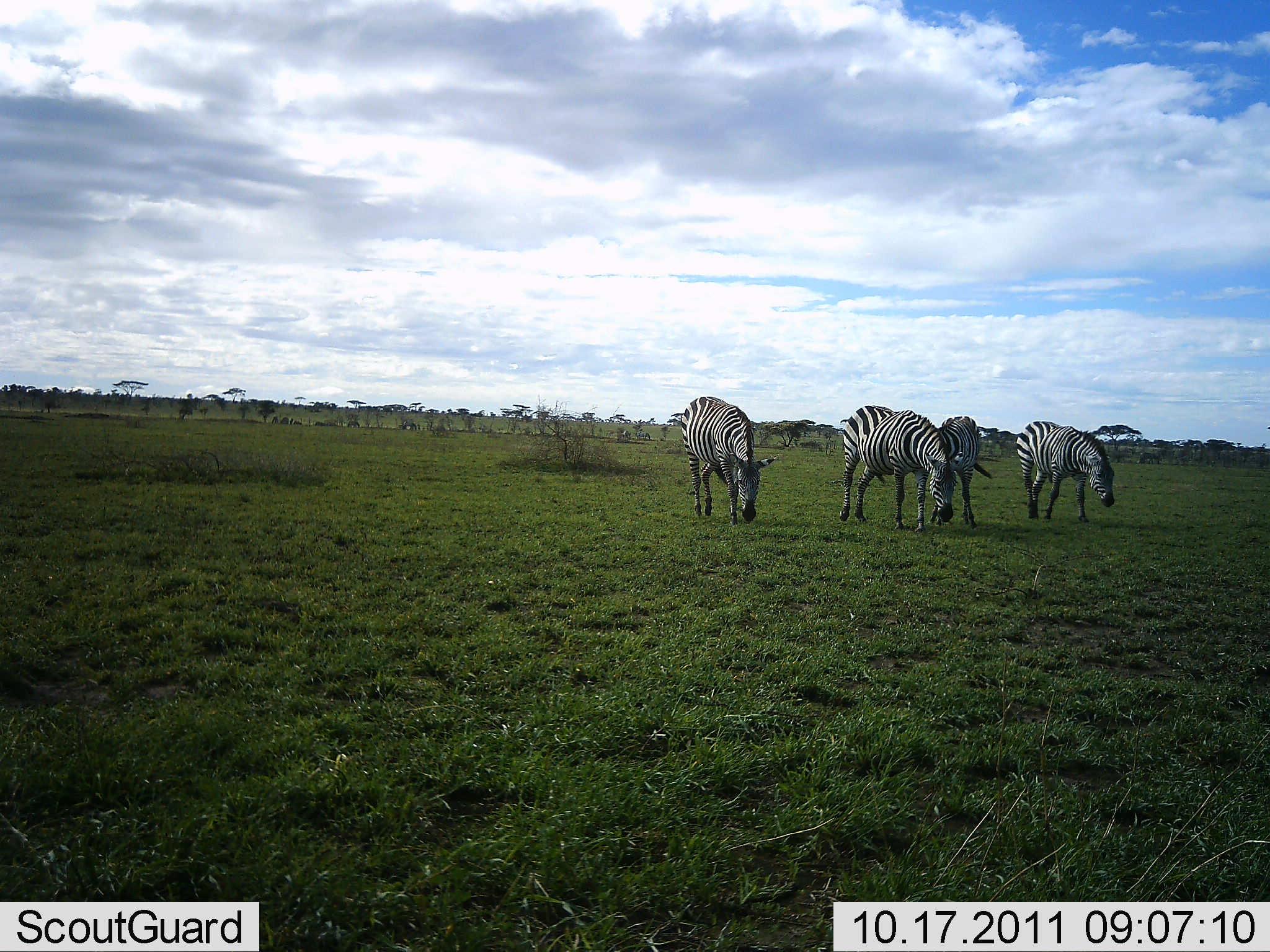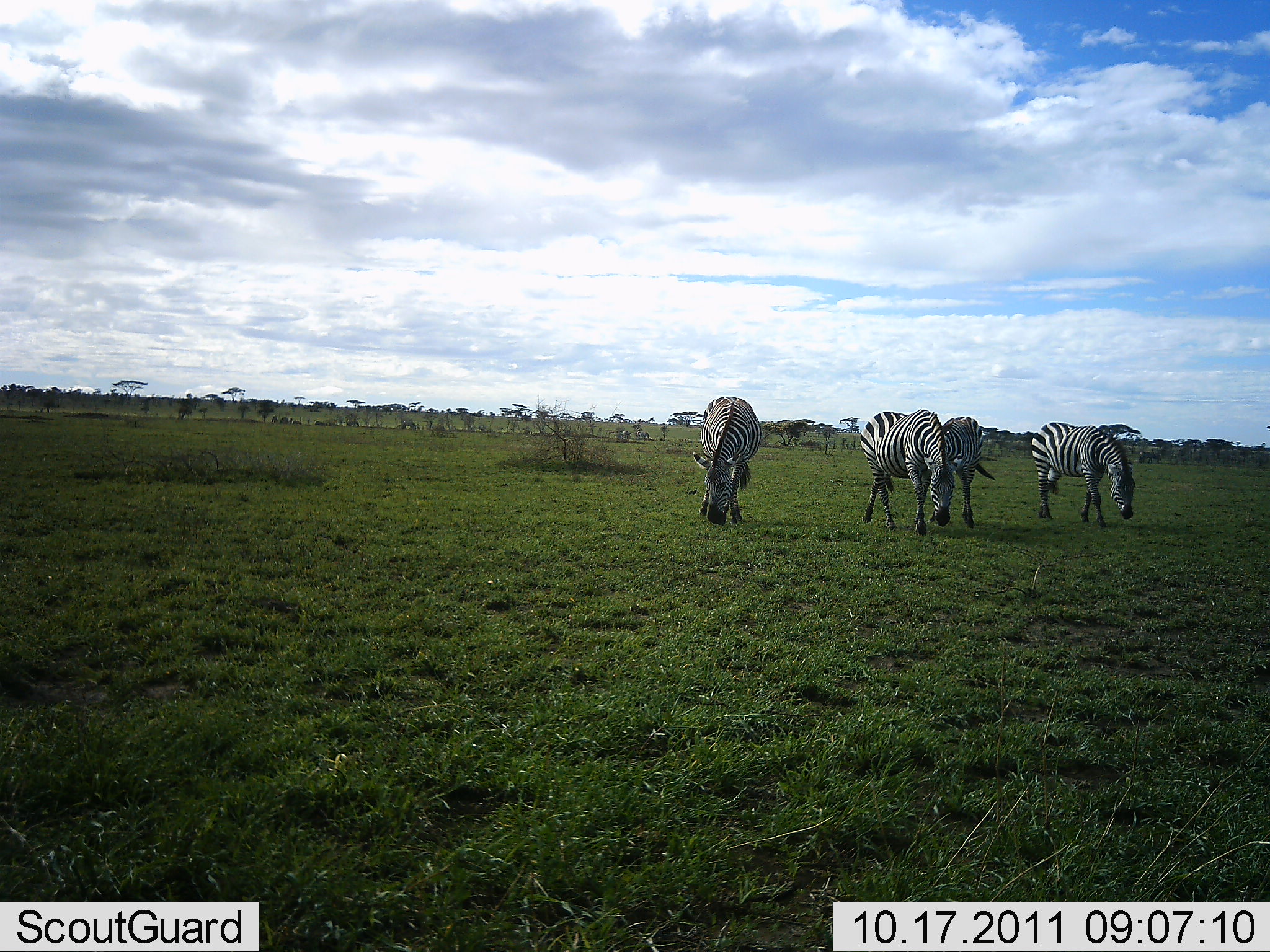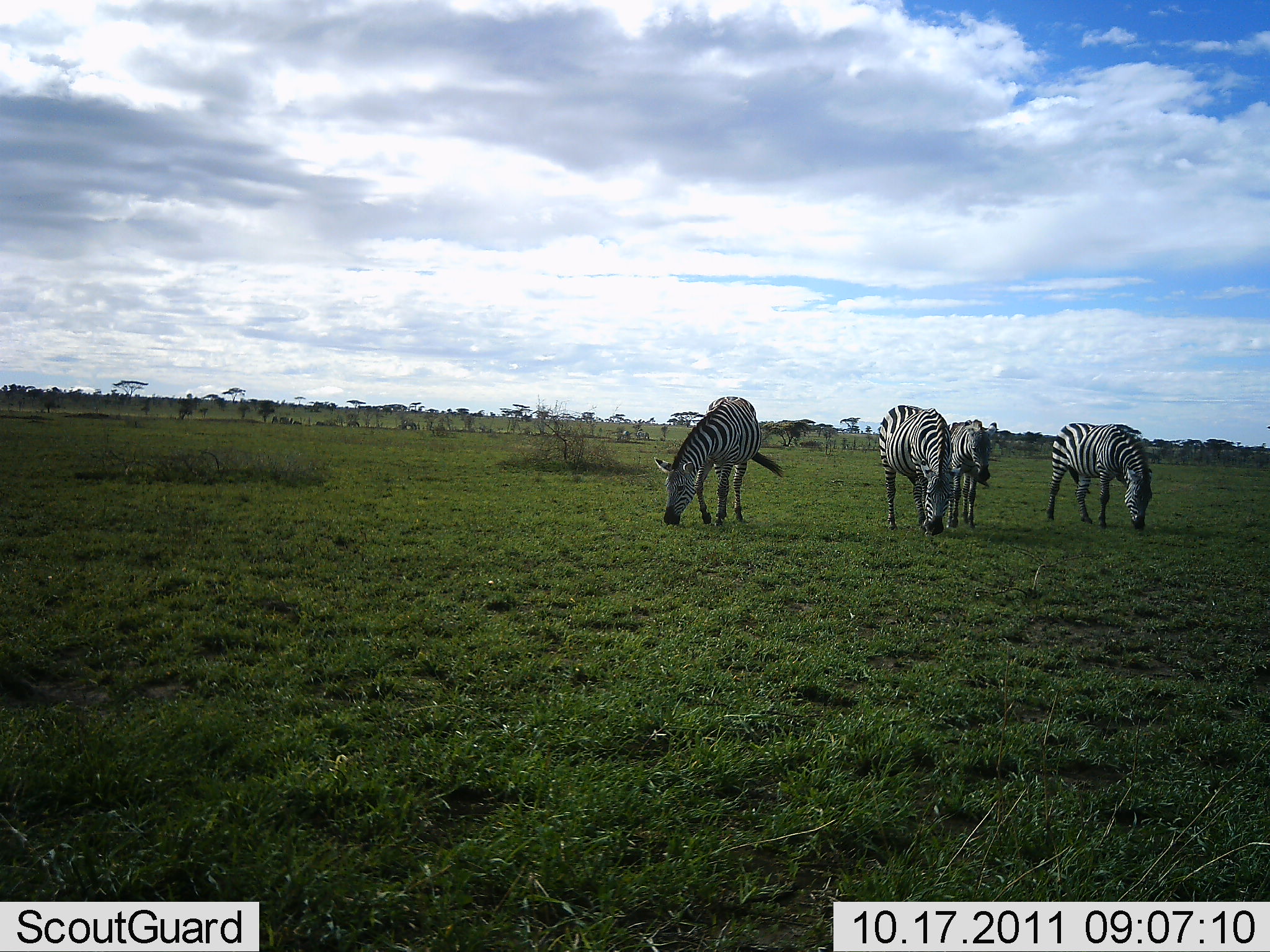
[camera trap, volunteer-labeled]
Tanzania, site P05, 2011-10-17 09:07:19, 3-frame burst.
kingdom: Animalia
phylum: Chordata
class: Mammalia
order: Perissodactyla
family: Equidae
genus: Equus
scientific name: Equus quagga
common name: plains zebra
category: zebra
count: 4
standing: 17%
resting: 0%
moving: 25%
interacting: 0%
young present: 0%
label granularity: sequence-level